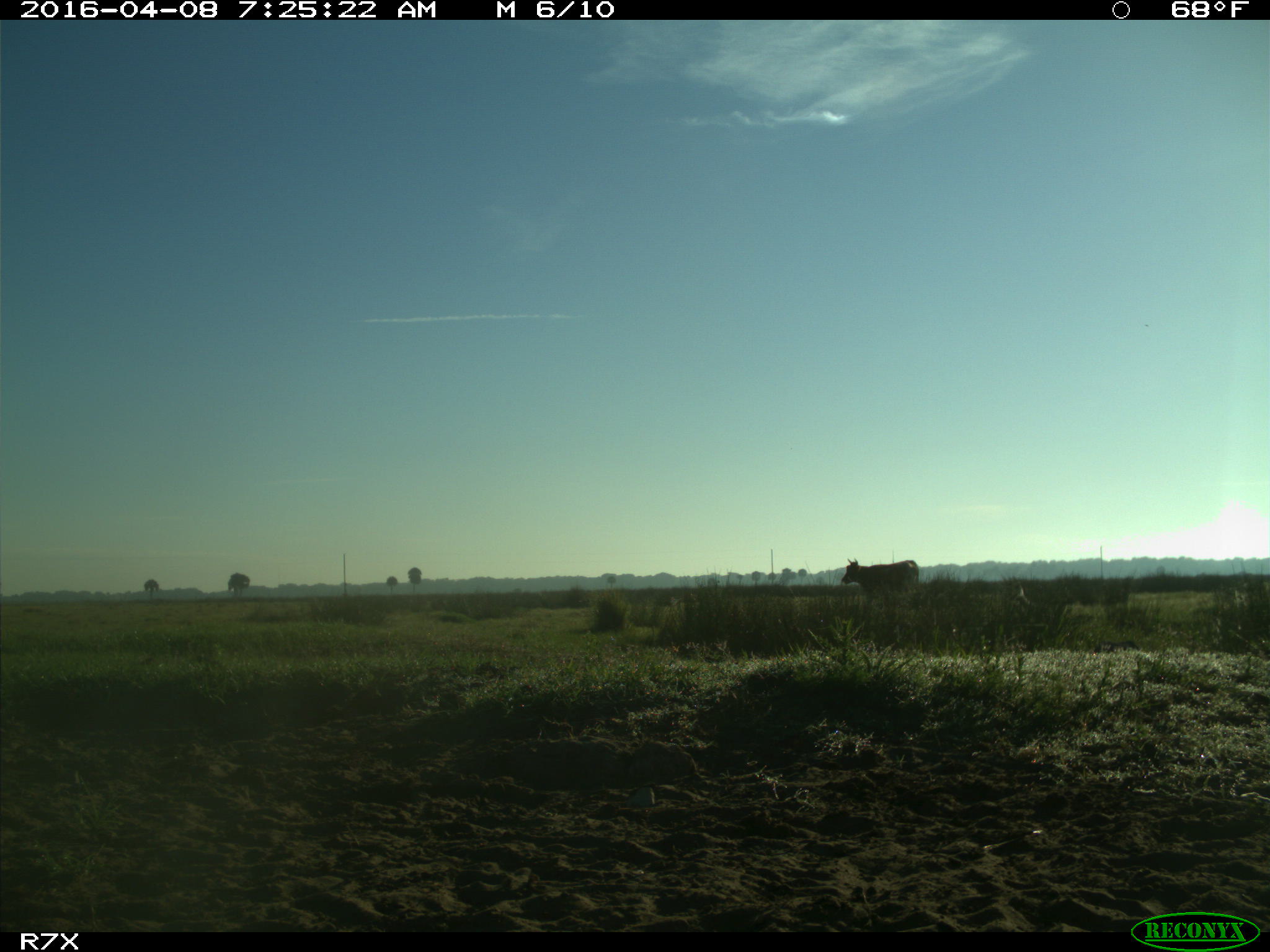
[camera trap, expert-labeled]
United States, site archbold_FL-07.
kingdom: Animalia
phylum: Chordata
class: Mammalia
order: Artiodactyla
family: Bovidae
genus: Bos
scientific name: Bos taurus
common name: domestic cow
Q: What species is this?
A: Bos taurus (domestic cow).